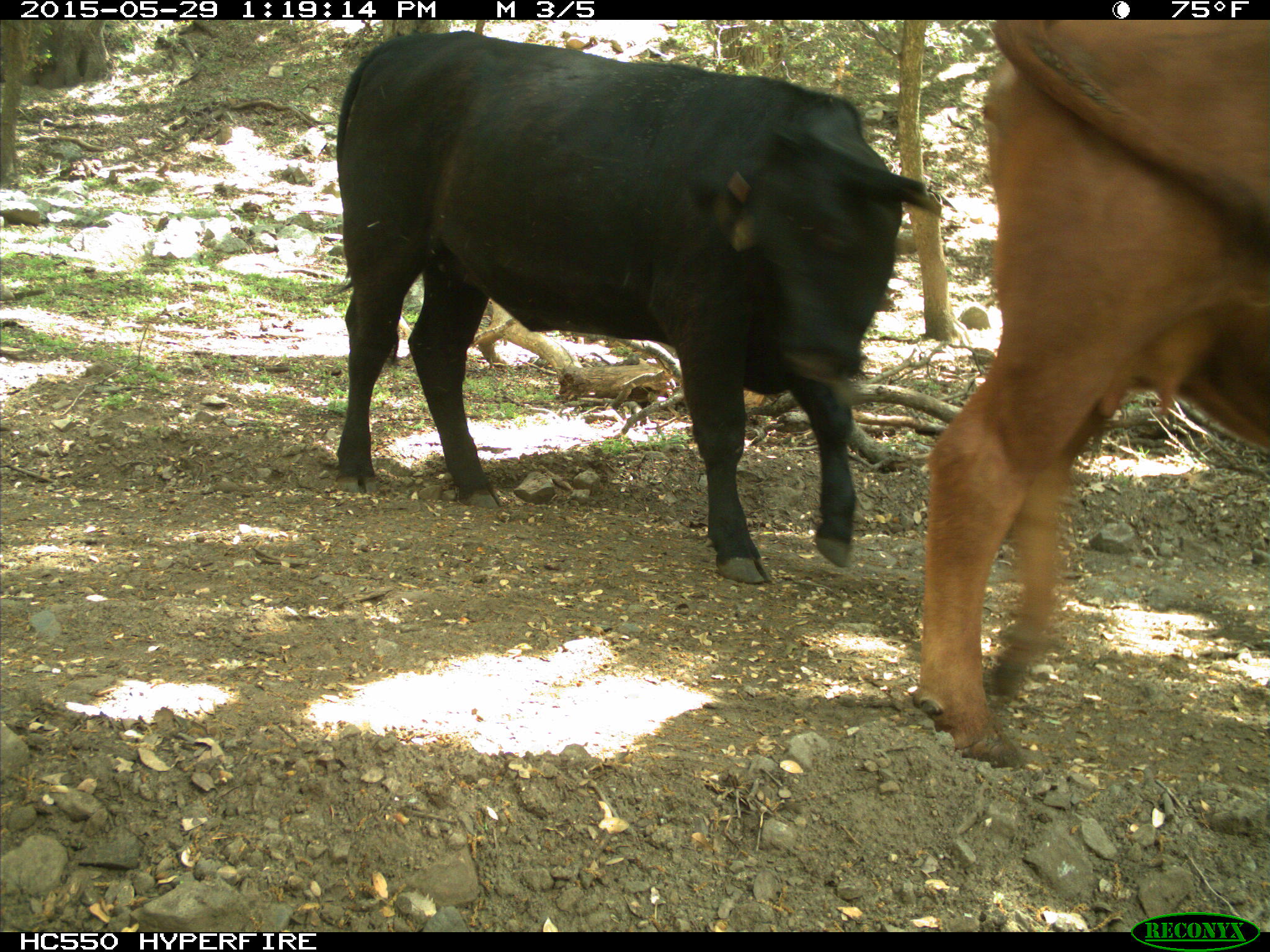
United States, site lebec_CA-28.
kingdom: Animalia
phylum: Chordata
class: Mammalia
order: Artiodactyla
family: Bovidae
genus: Bos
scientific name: Bos taurus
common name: domestic cow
Bos taurus (domestic cow).